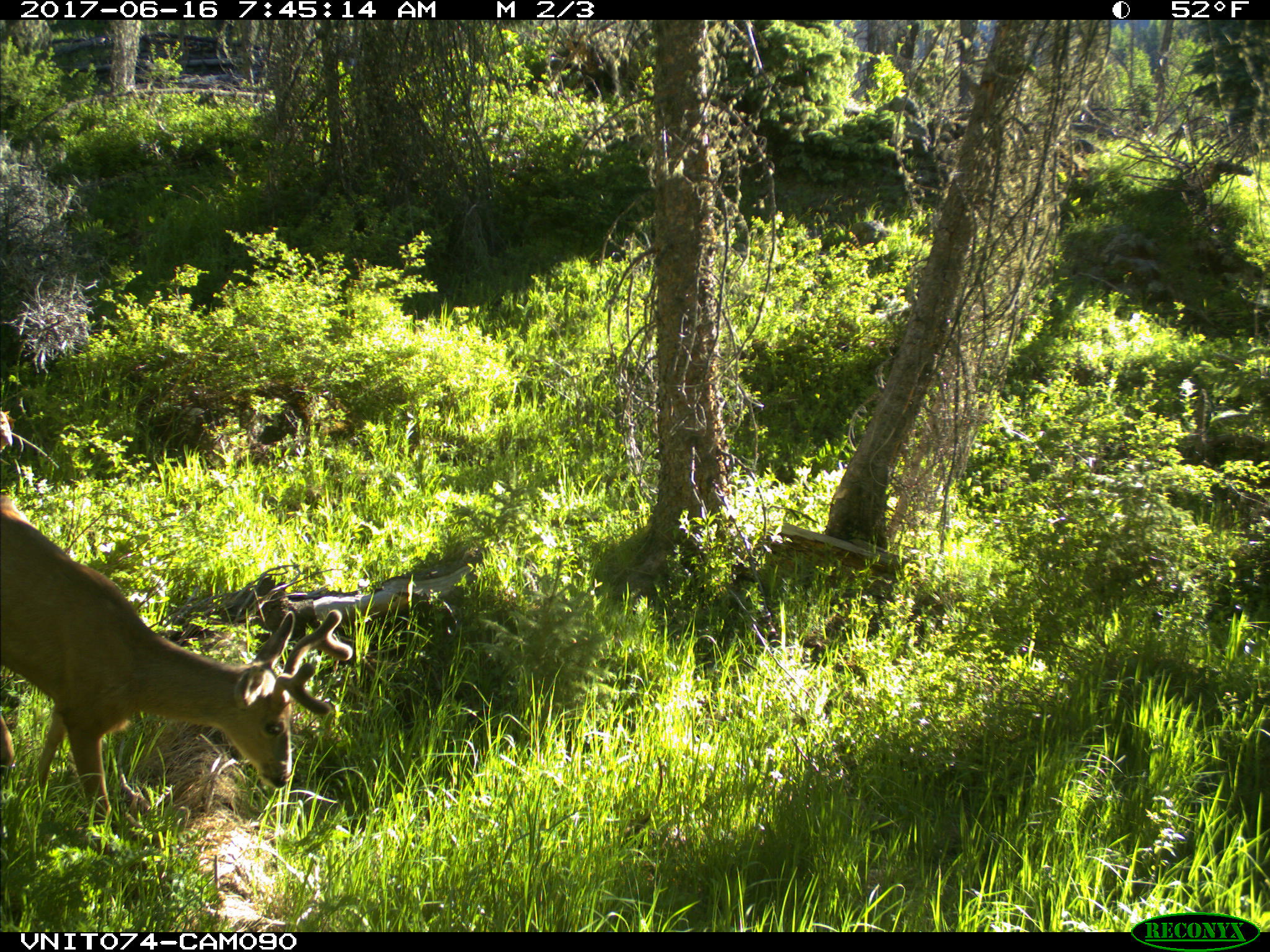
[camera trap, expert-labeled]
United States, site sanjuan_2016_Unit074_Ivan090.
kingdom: Animalia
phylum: Chordata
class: Mammalia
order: Artiodactyla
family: Cervidae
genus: Odocoileus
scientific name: Odocoileus hemionus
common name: mule deer